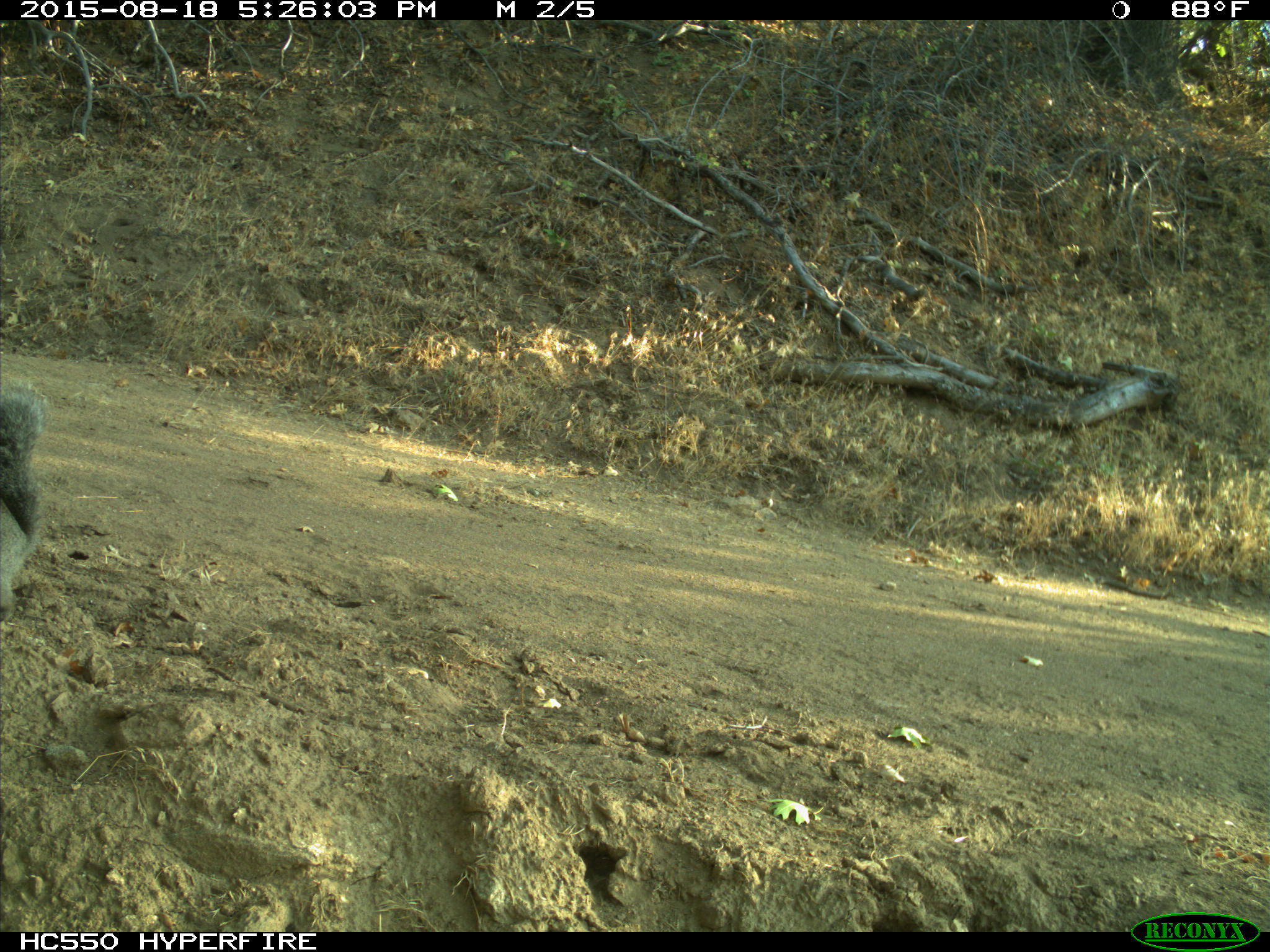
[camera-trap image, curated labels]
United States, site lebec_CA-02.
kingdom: Animalia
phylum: Chordata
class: Mammalia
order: Rodentia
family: Sciuridae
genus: Sciurus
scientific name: Sciurus carolinensis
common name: eastern gray squirrel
Sciurus carolinensis (eastern gray squirrel).